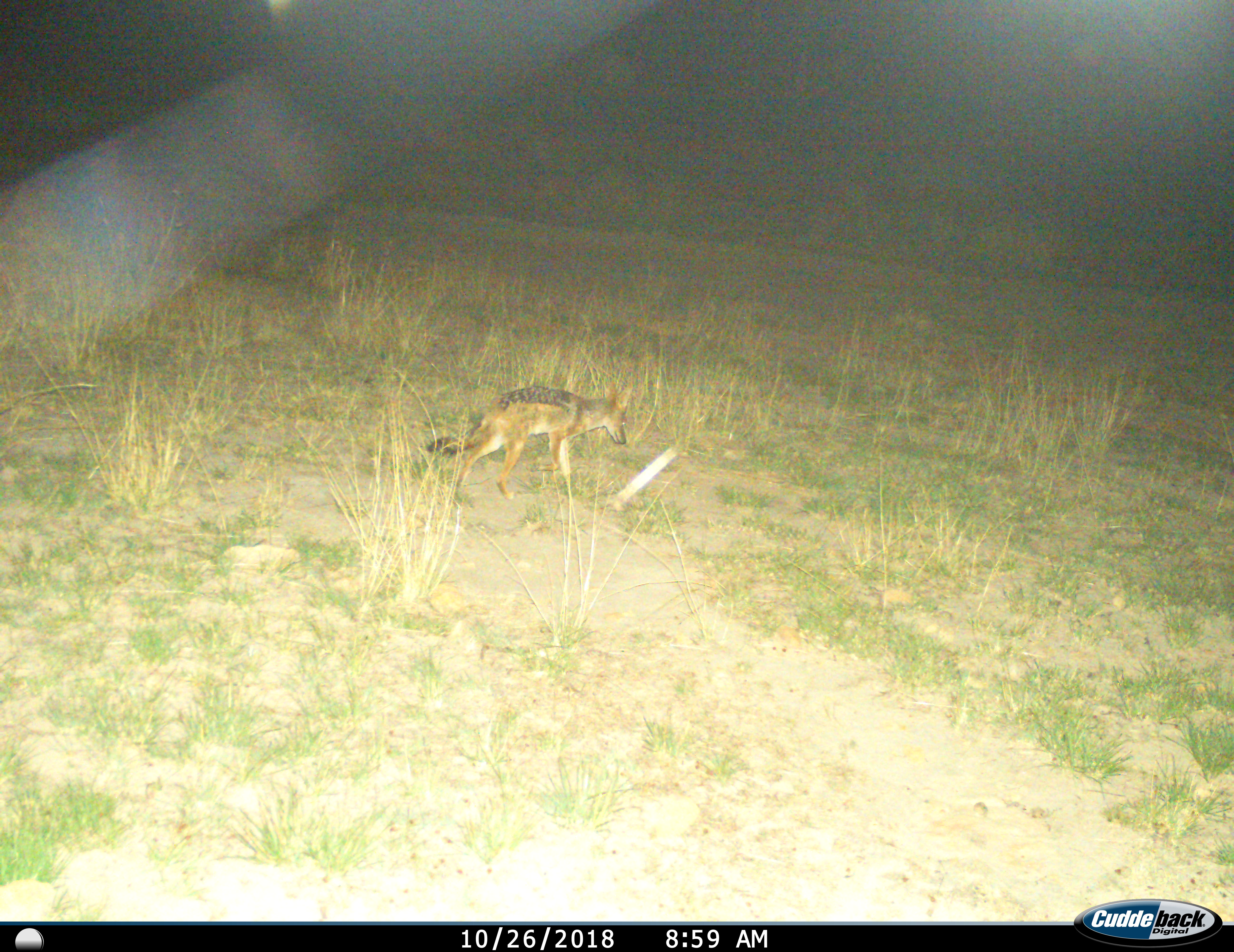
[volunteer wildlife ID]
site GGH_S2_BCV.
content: unidentified animal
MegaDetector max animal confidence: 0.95